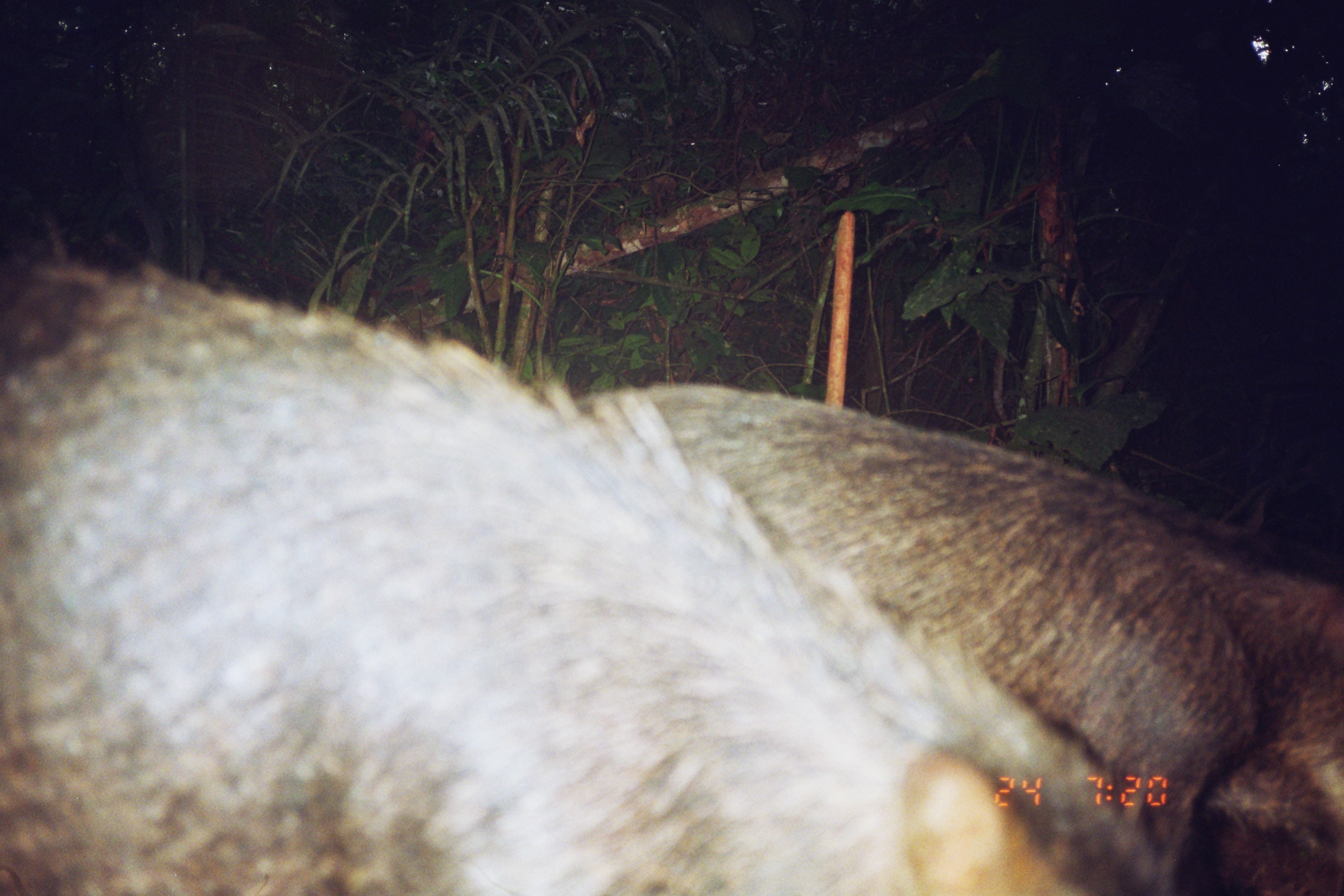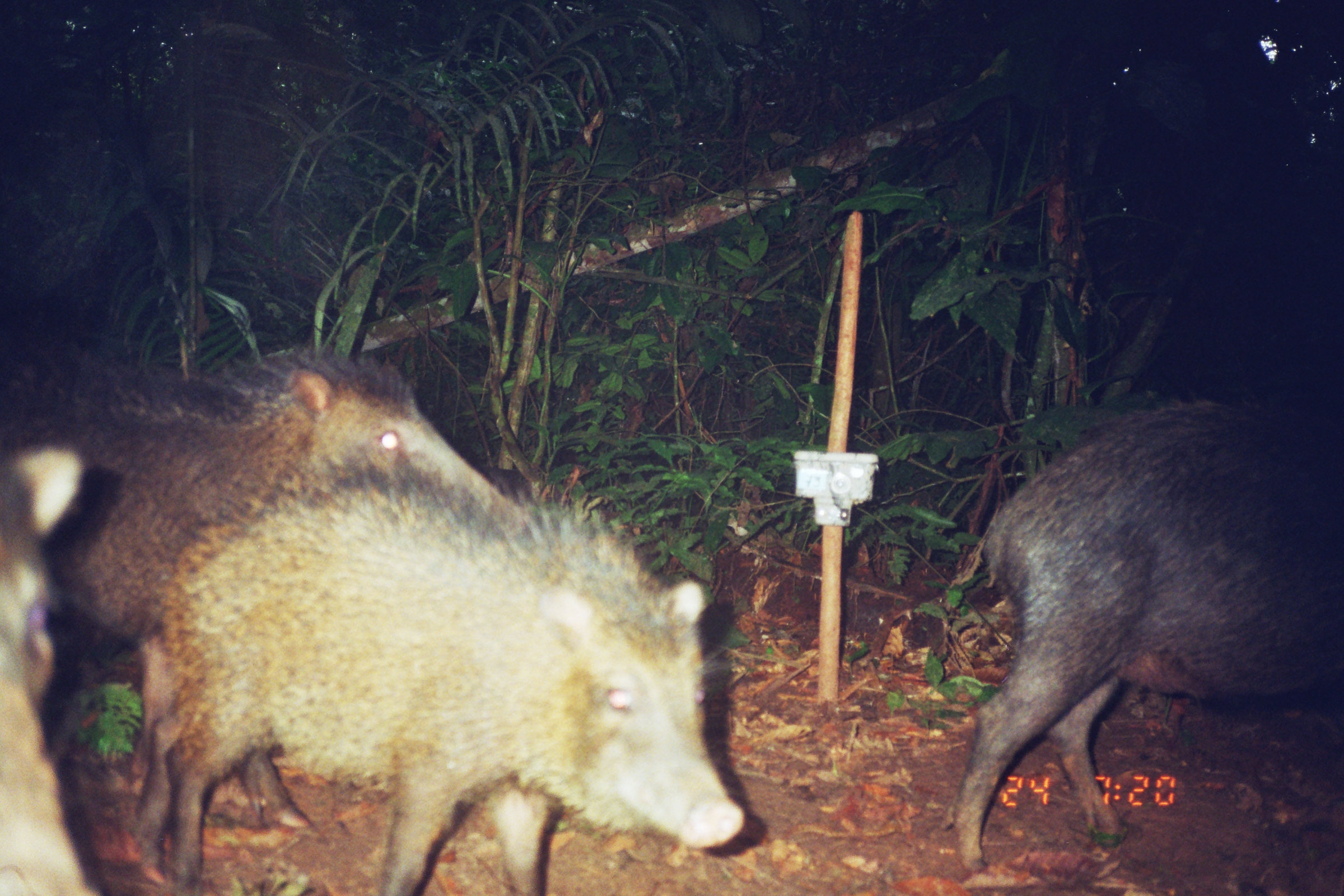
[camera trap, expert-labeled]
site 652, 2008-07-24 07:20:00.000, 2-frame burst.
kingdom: Animalia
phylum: Chordata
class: Mammalia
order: Artiodactyla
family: Tayassuidae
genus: Tayassu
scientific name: Tayassu pecari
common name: white-lipped peccary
Tayassu pecari (white-lipped peccary).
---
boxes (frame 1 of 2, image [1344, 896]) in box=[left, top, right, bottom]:
tayassu pecari: box=[0, 266, 1168, 896]; box=[573, 378, 1338, 896]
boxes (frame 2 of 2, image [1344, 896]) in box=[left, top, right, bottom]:
tayassu pecari: box=[3, 324, 526, 830]; box=[155, 448, 751, 889]; box=[946, 387, 1340, 859]; box=[0, 446, 106, 887]